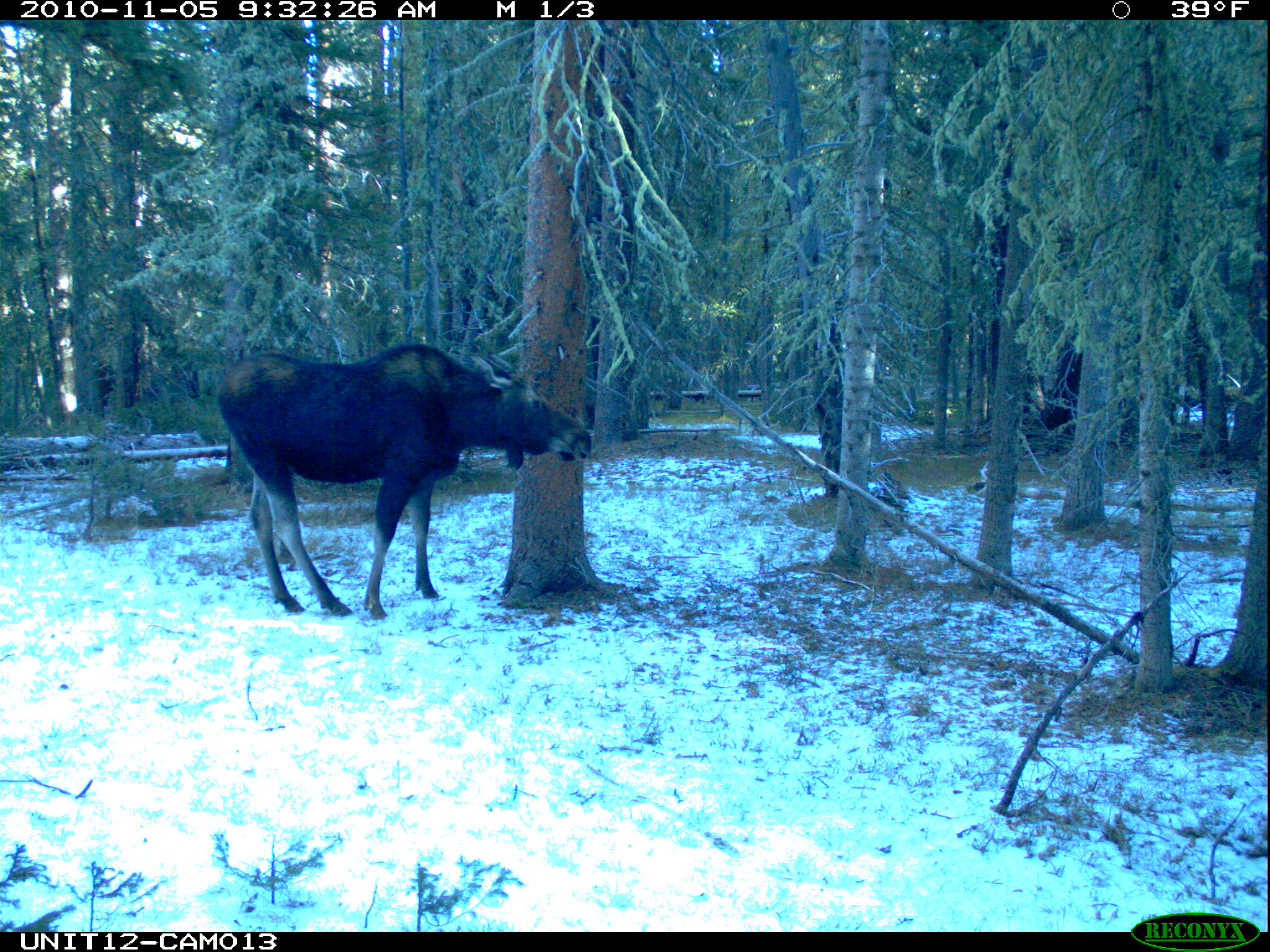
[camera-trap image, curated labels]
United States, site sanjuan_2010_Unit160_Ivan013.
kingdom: Animalia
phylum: Chordata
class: Mammalia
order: Artiodactyla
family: Cervidae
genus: Alces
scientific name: Alces alces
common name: moose